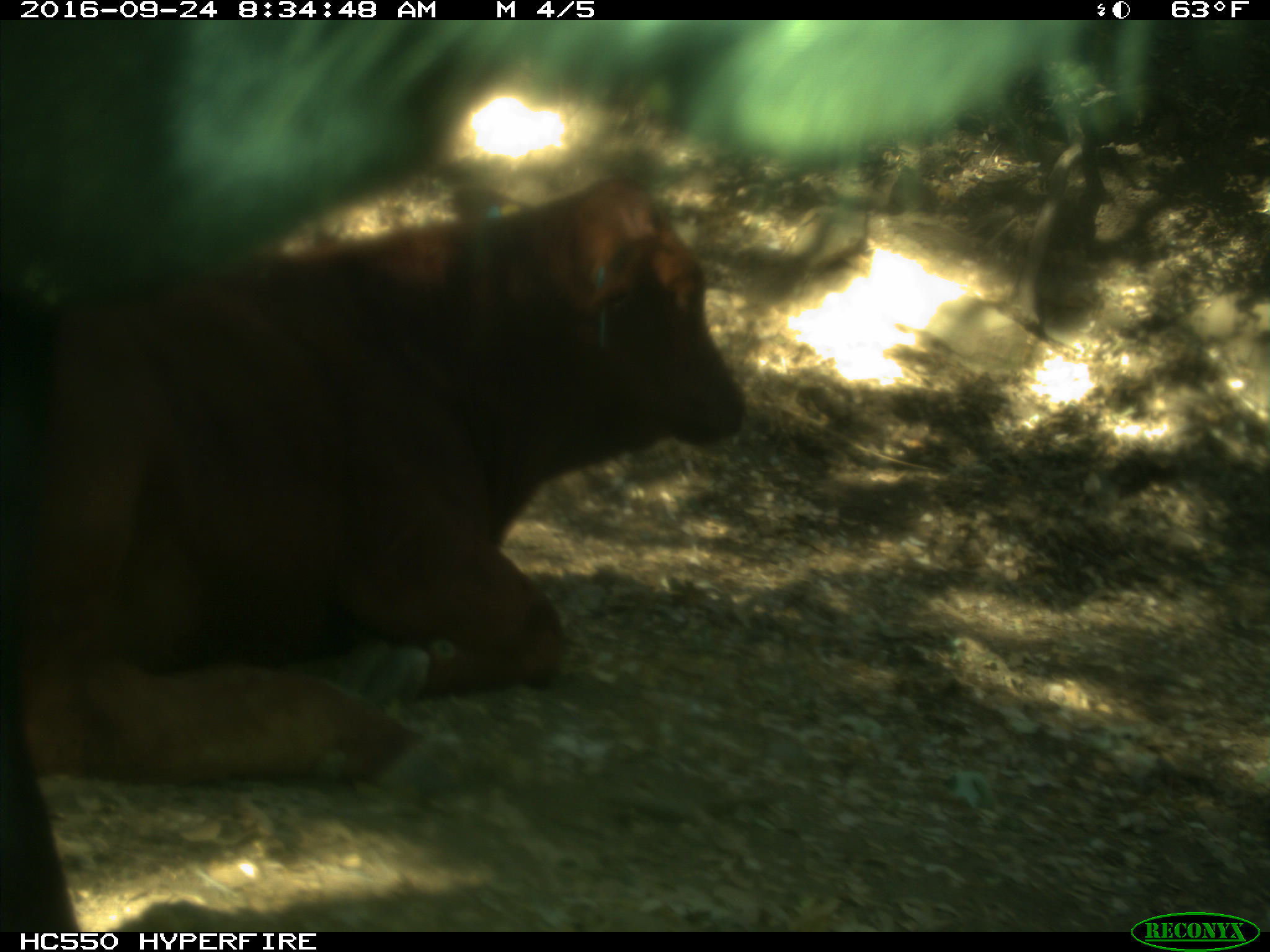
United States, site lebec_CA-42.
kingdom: Animalia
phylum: Chordata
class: Mammalia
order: Artiodactyla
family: Bovidae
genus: Bos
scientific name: Bos taurus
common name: domestic cow